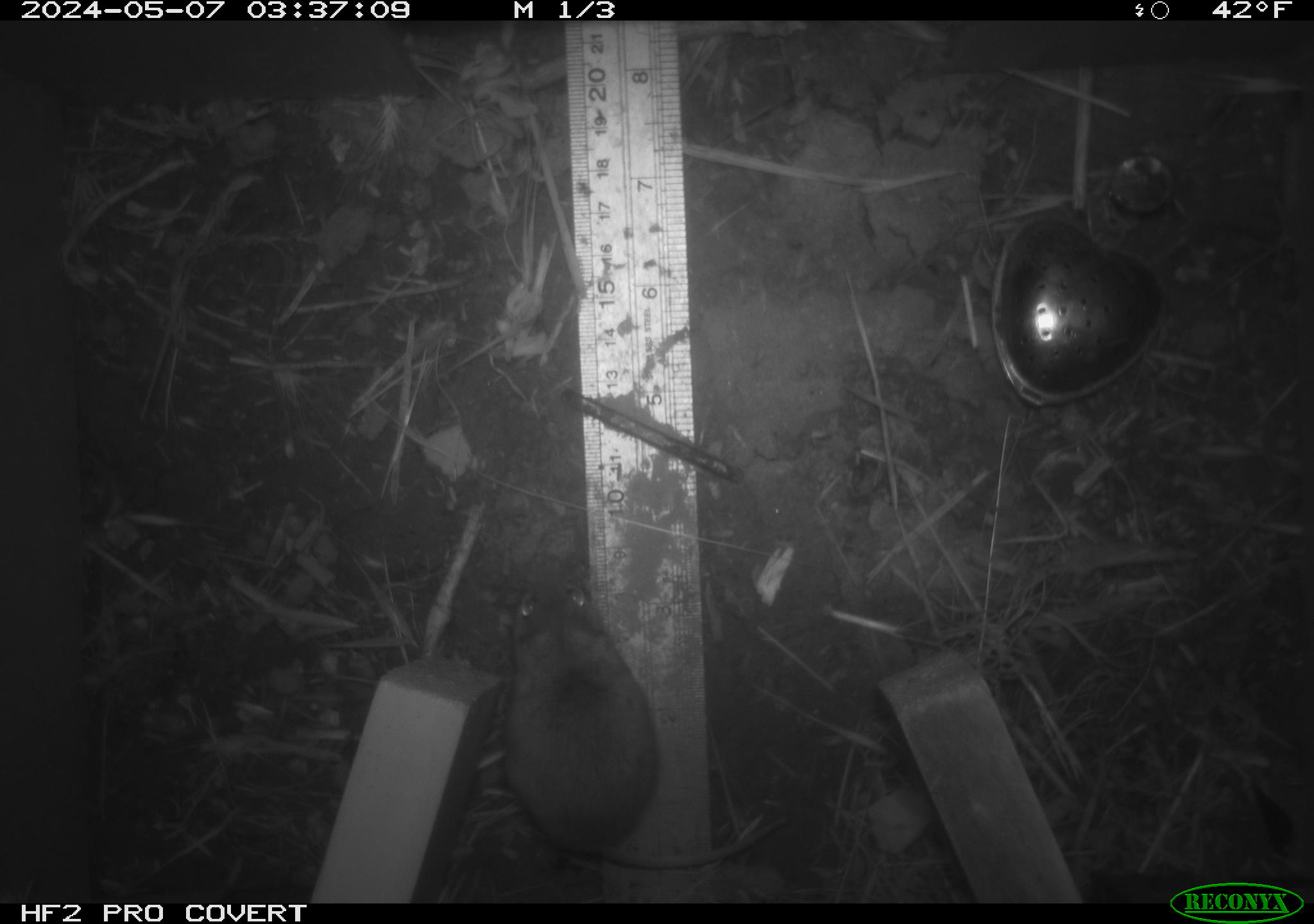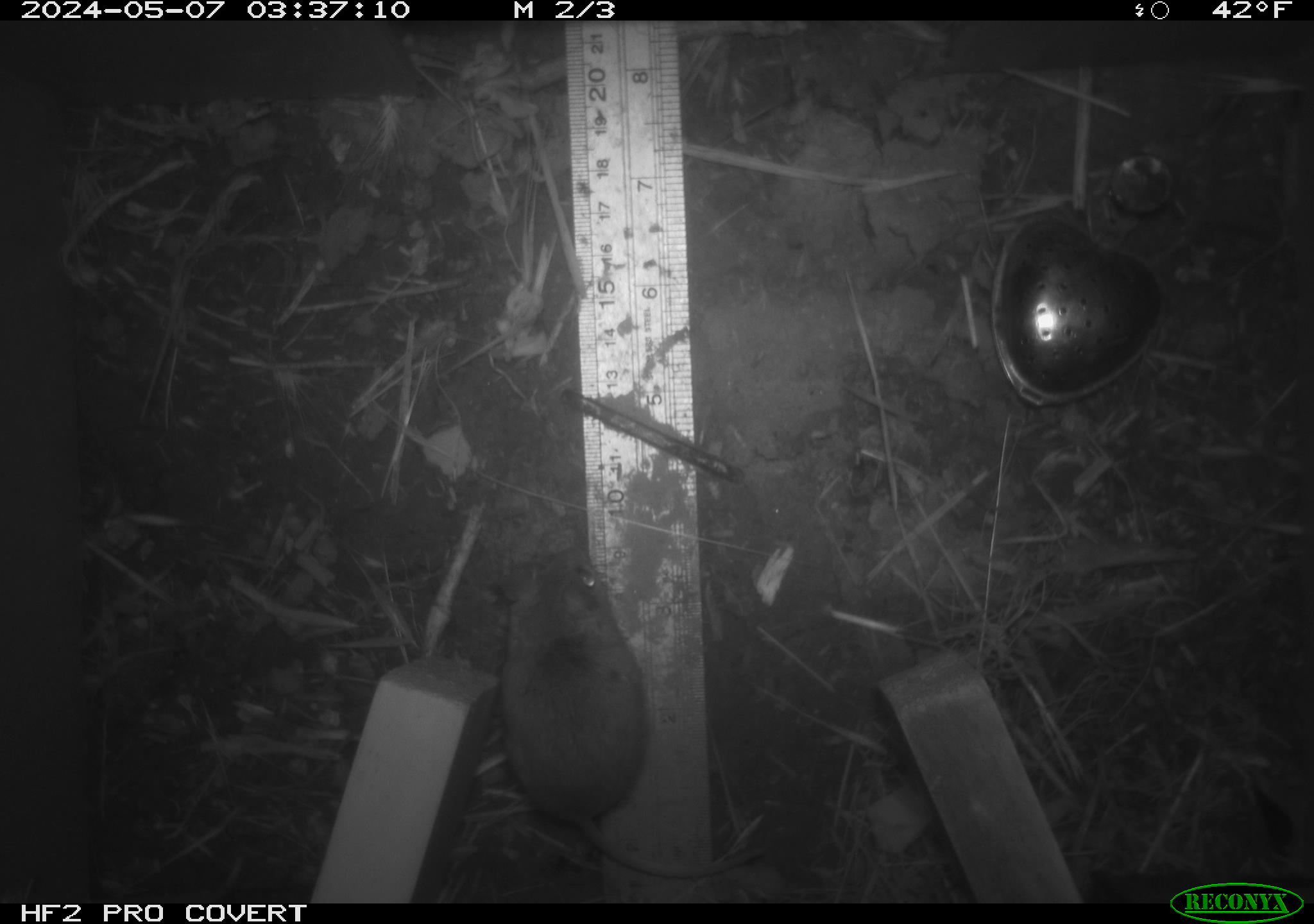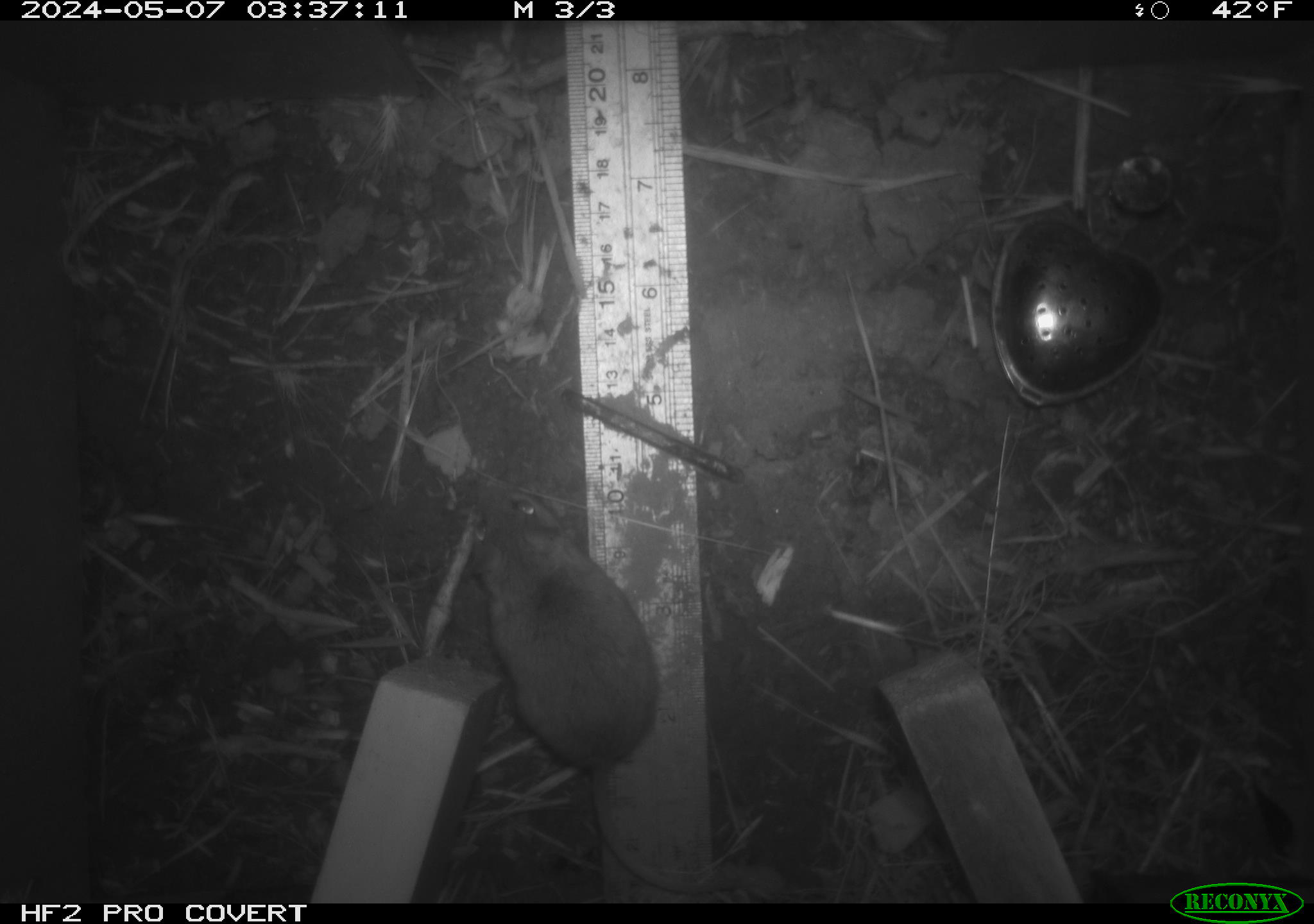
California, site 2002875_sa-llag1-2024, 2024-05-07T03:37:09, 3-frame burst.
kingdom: Animalia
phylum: Chordata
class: Mammalia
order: Rodentia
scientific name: Rodentia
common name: mouse species